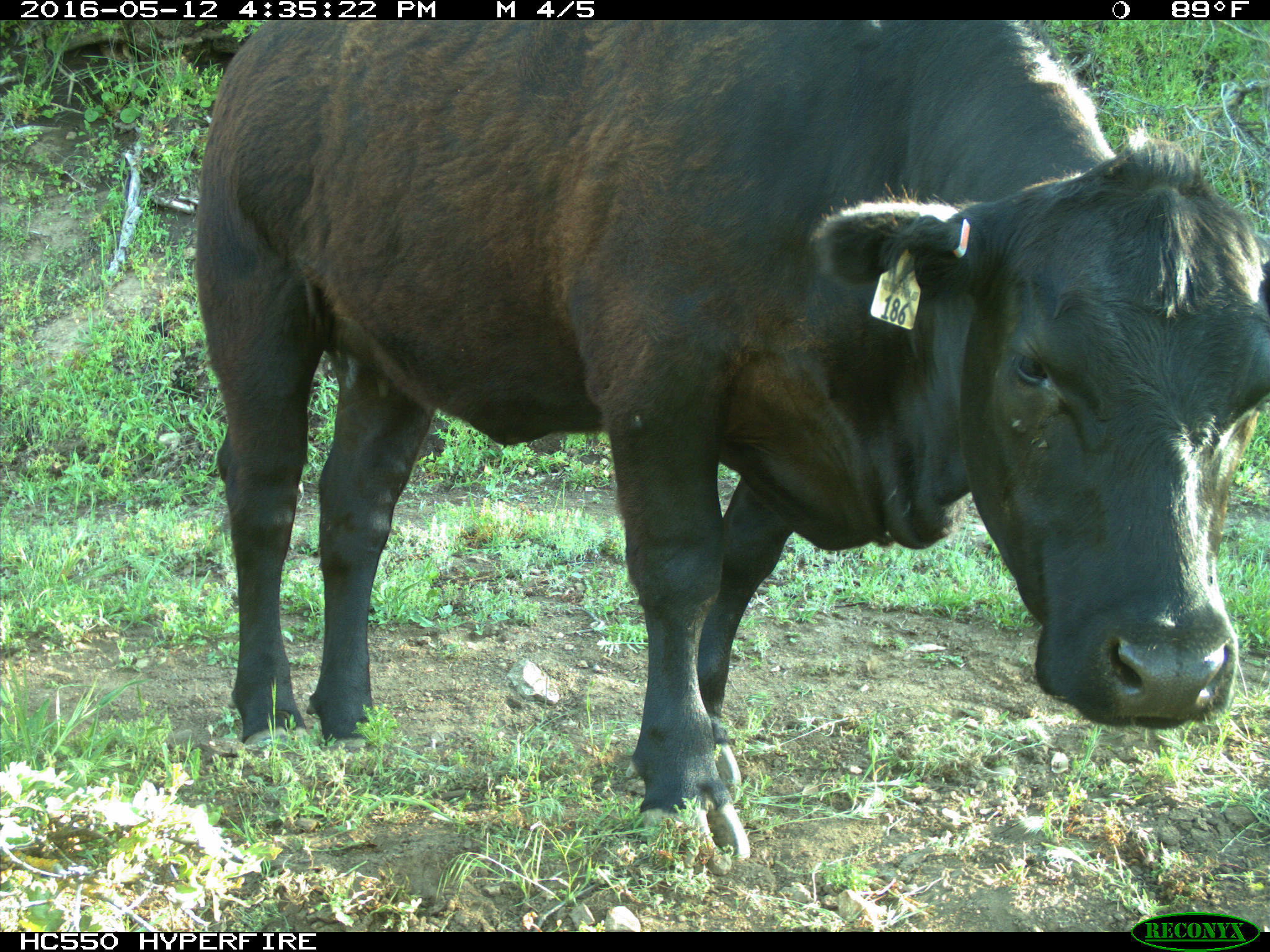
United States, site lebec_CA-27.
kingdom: Animalia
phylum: Chordata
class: Mammalia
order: Artiodactyla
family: Bovidae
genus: Bos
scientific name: Bos taurus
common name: domestic cow